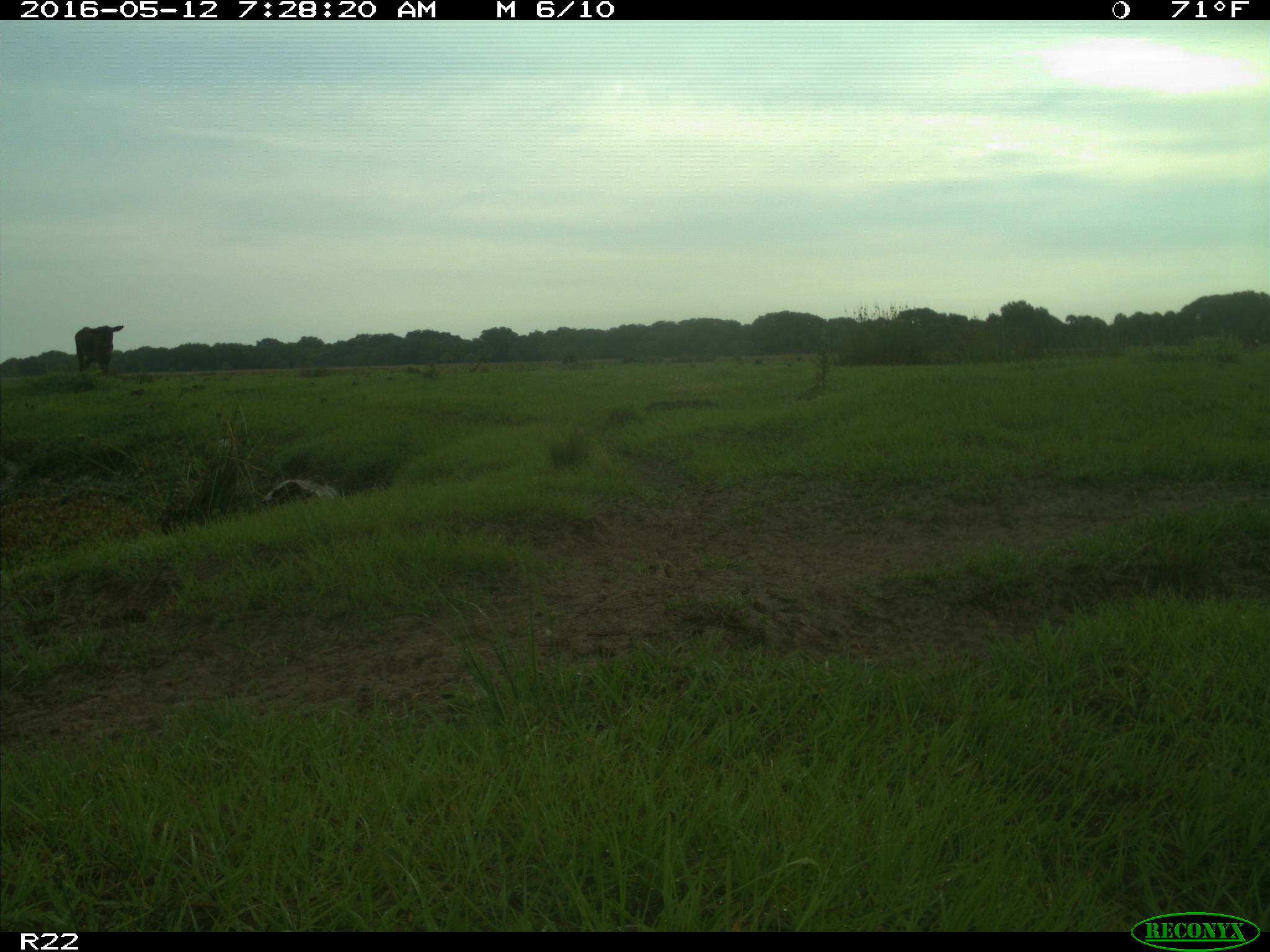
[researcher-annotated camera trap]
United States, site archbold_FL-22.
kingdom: Animalia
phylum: Chordata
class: Mammalia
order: Artiodactyla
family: Bovidae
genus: Bos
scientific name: Bos taurus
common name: domestic cow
Bos taurus (domestic cow).